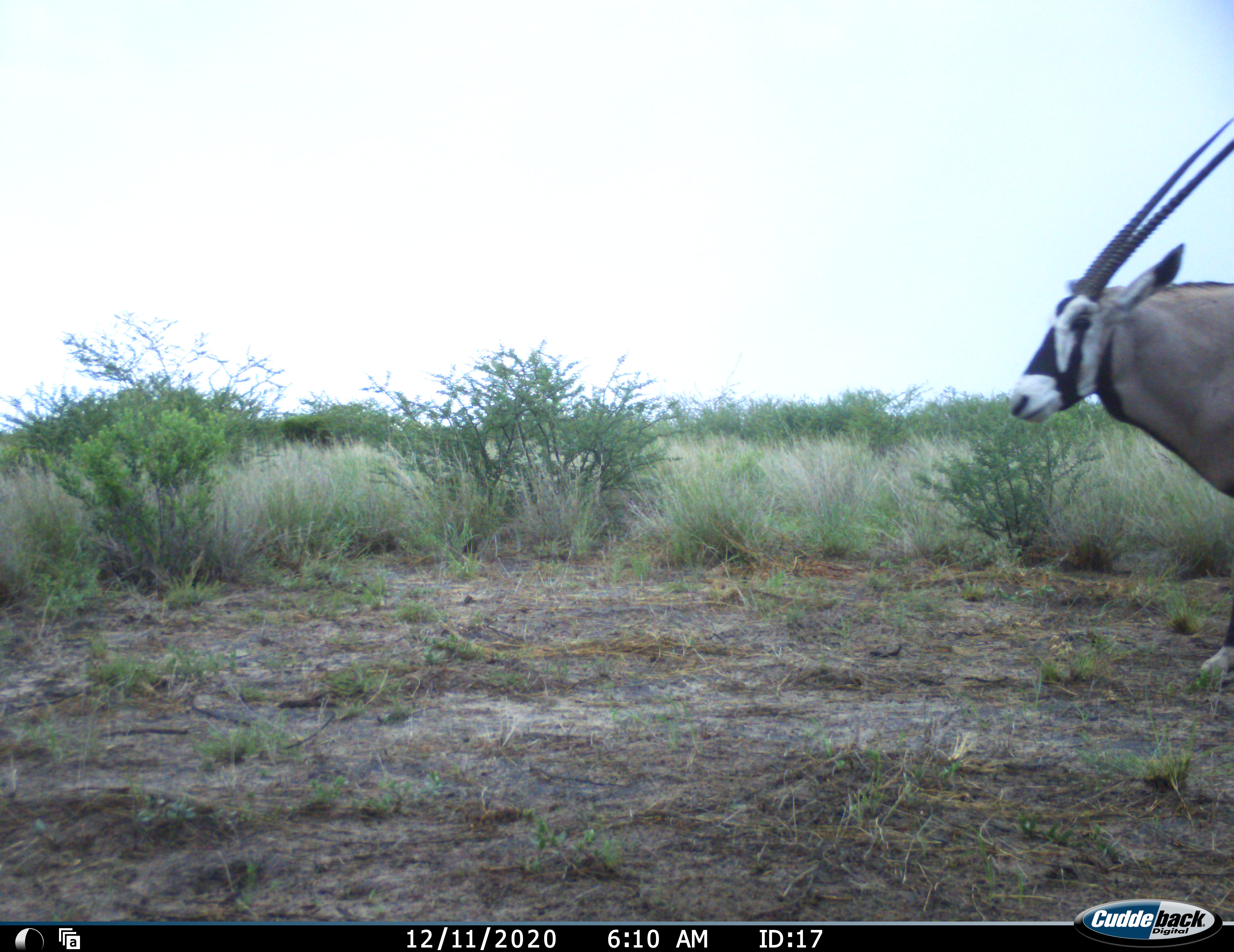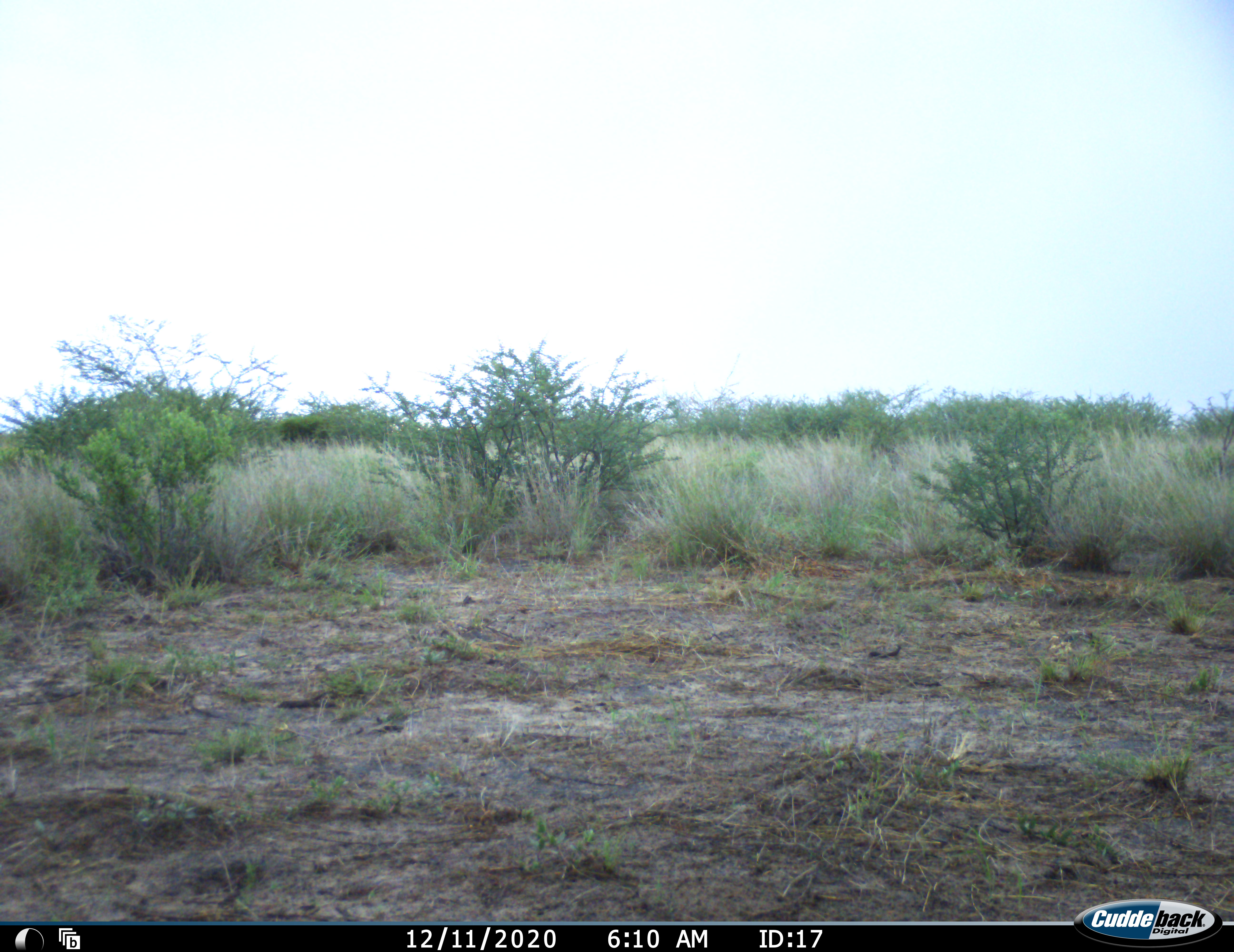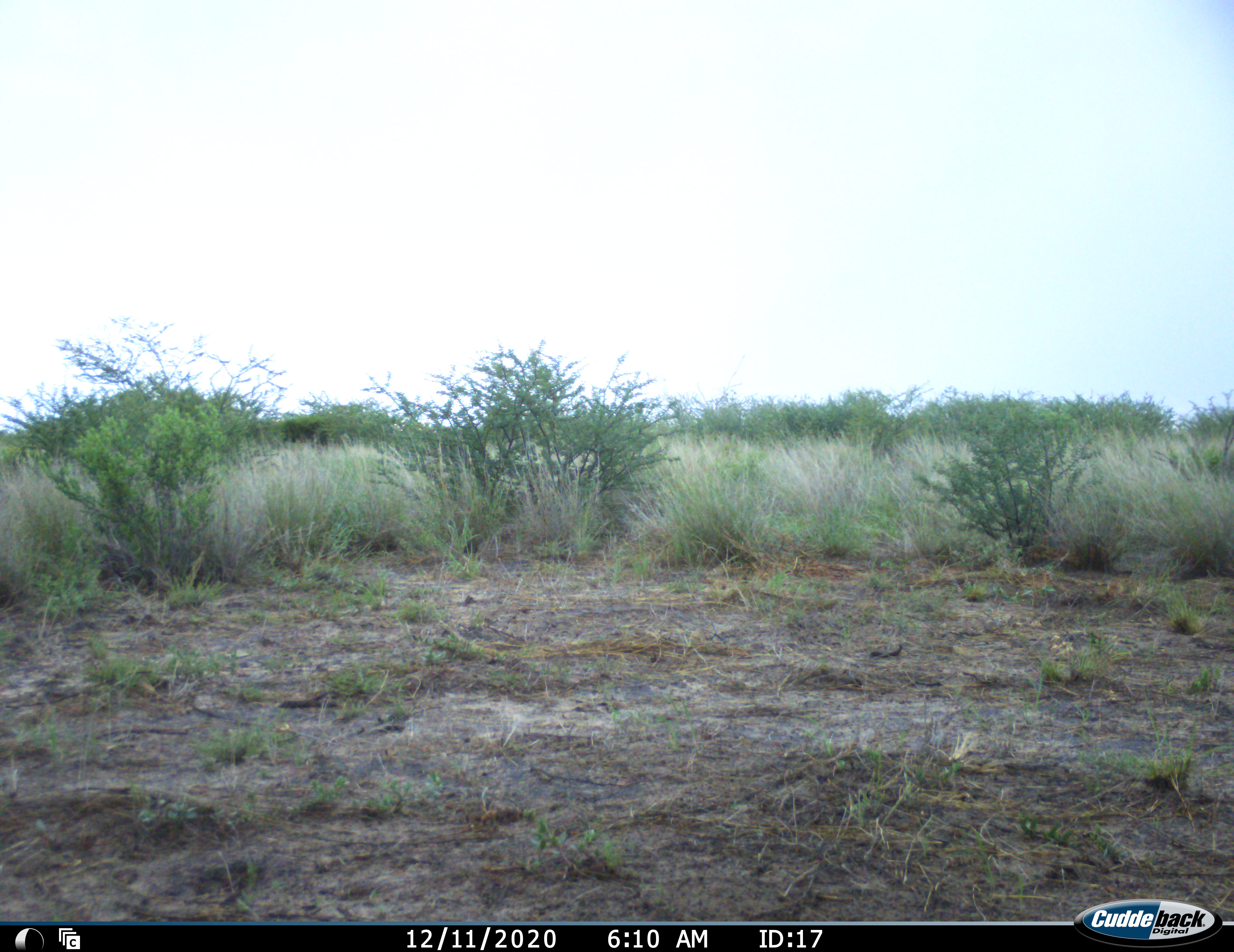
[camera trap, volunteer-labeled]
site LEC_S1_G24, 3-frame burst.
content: unidentified animal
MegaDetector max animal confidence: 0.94